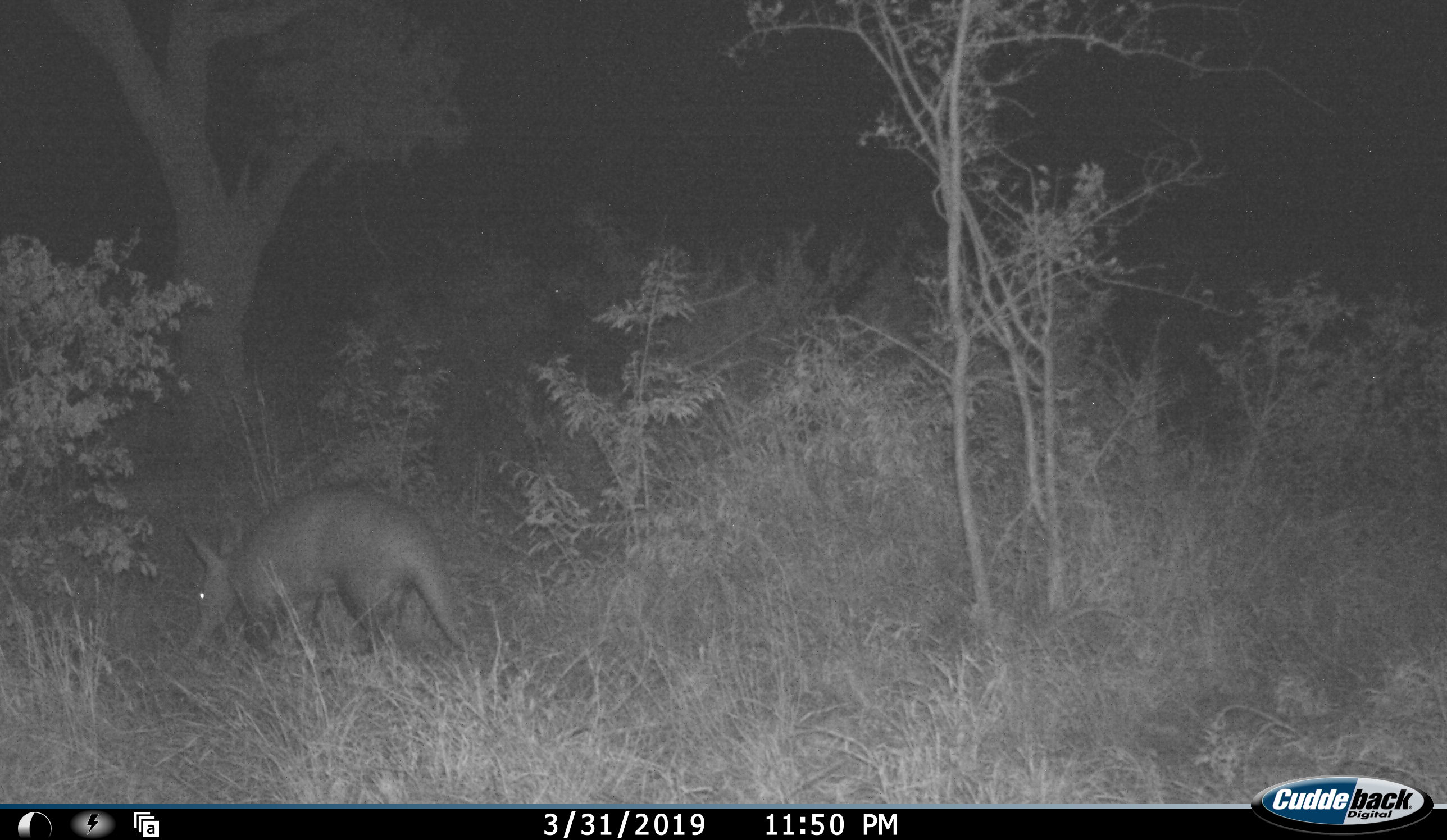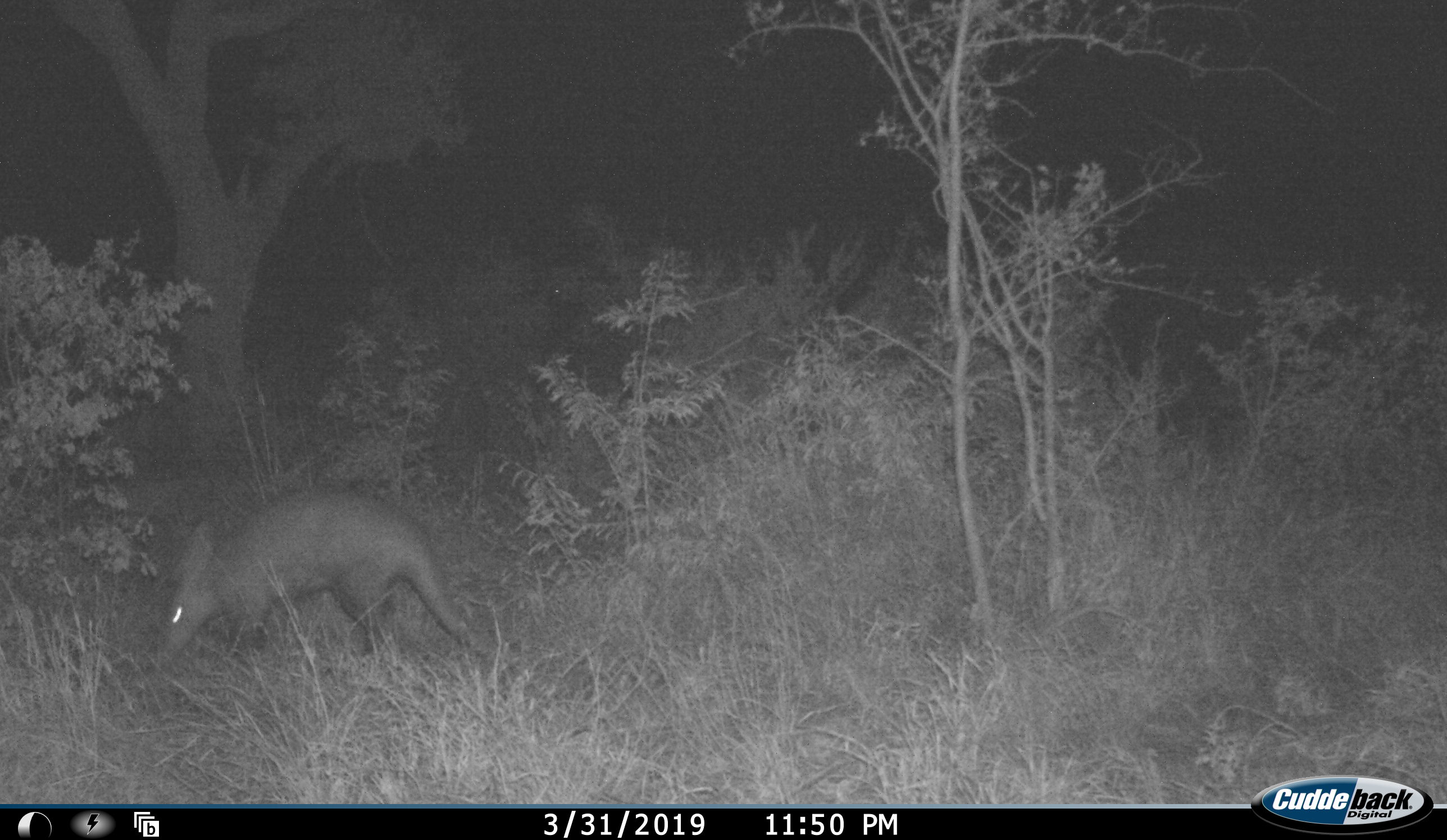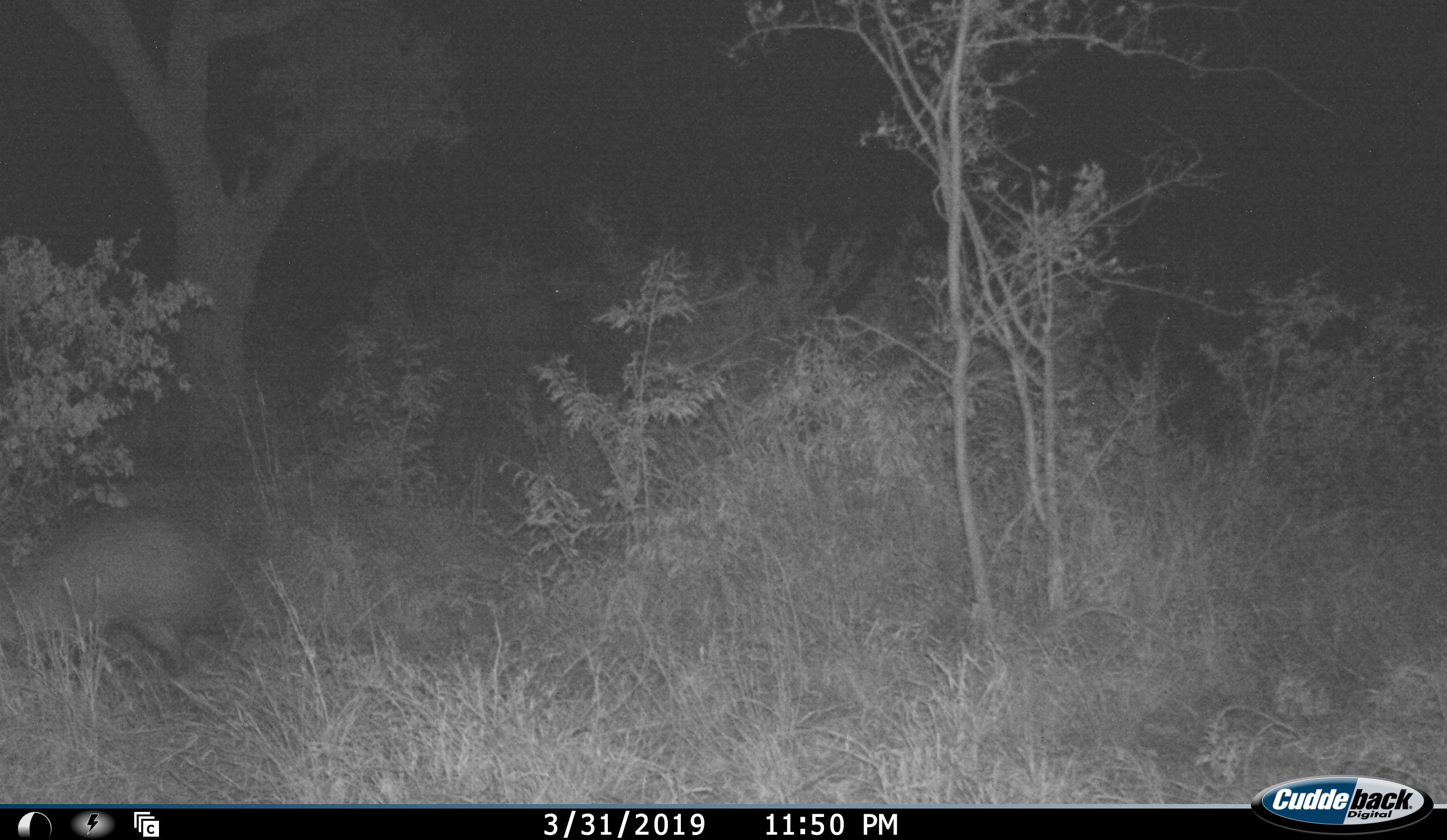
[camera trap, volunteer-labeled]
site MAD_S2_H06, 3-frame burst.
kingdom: Animalia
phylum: Chordata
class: Mammalia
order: Tubulidentata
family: Orycteropodidae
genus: Orycteropus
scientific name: Orycteropus afer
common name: aardvark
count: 1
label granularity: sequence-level